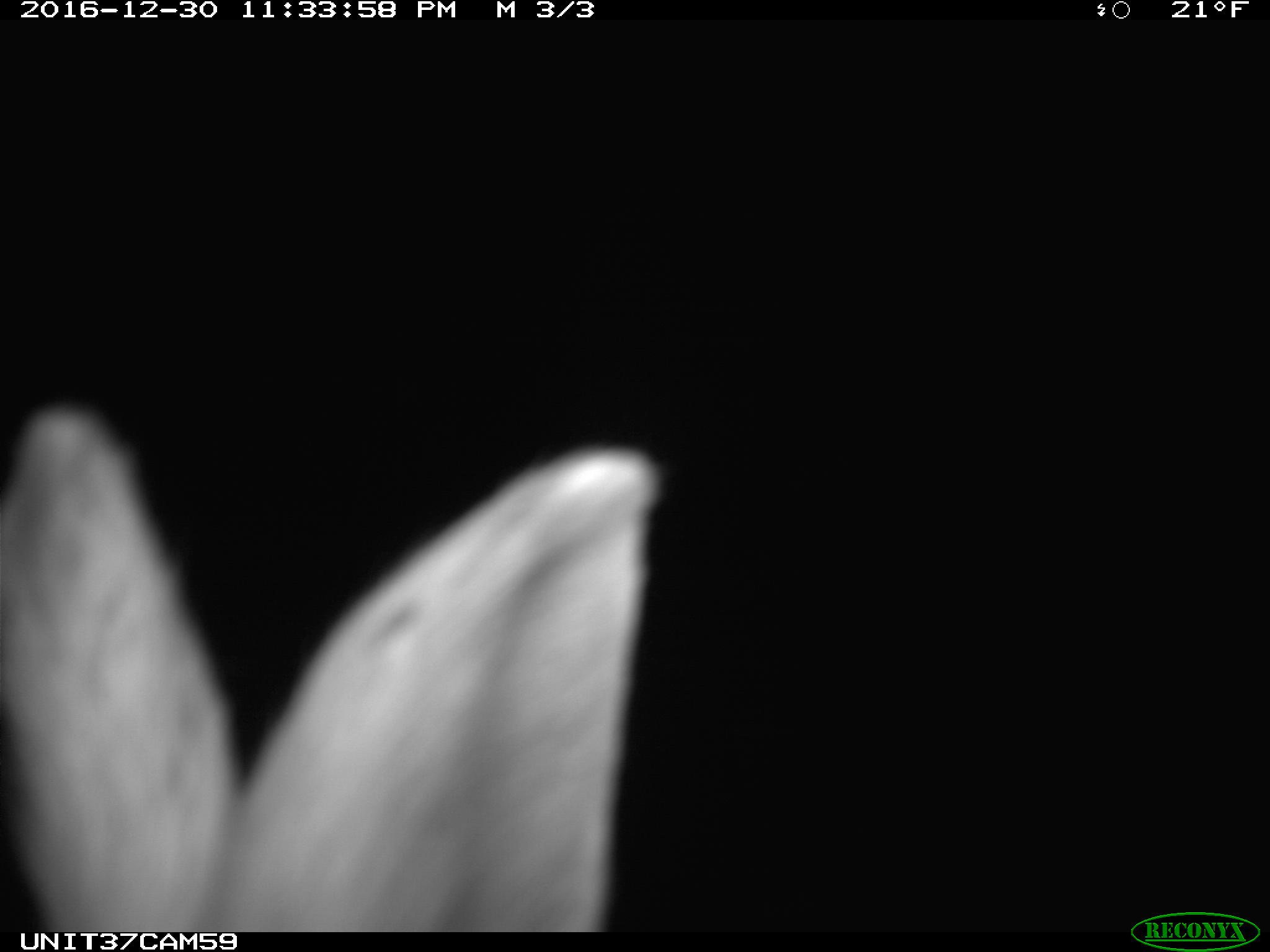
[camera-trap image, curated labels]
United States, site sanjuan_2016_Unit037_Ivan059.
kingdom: Animalia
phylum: Chordata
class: Mammalia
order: Lagomorpha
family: Leporidae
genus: Lepus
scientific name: Lepus americanus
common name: snowshoe hare